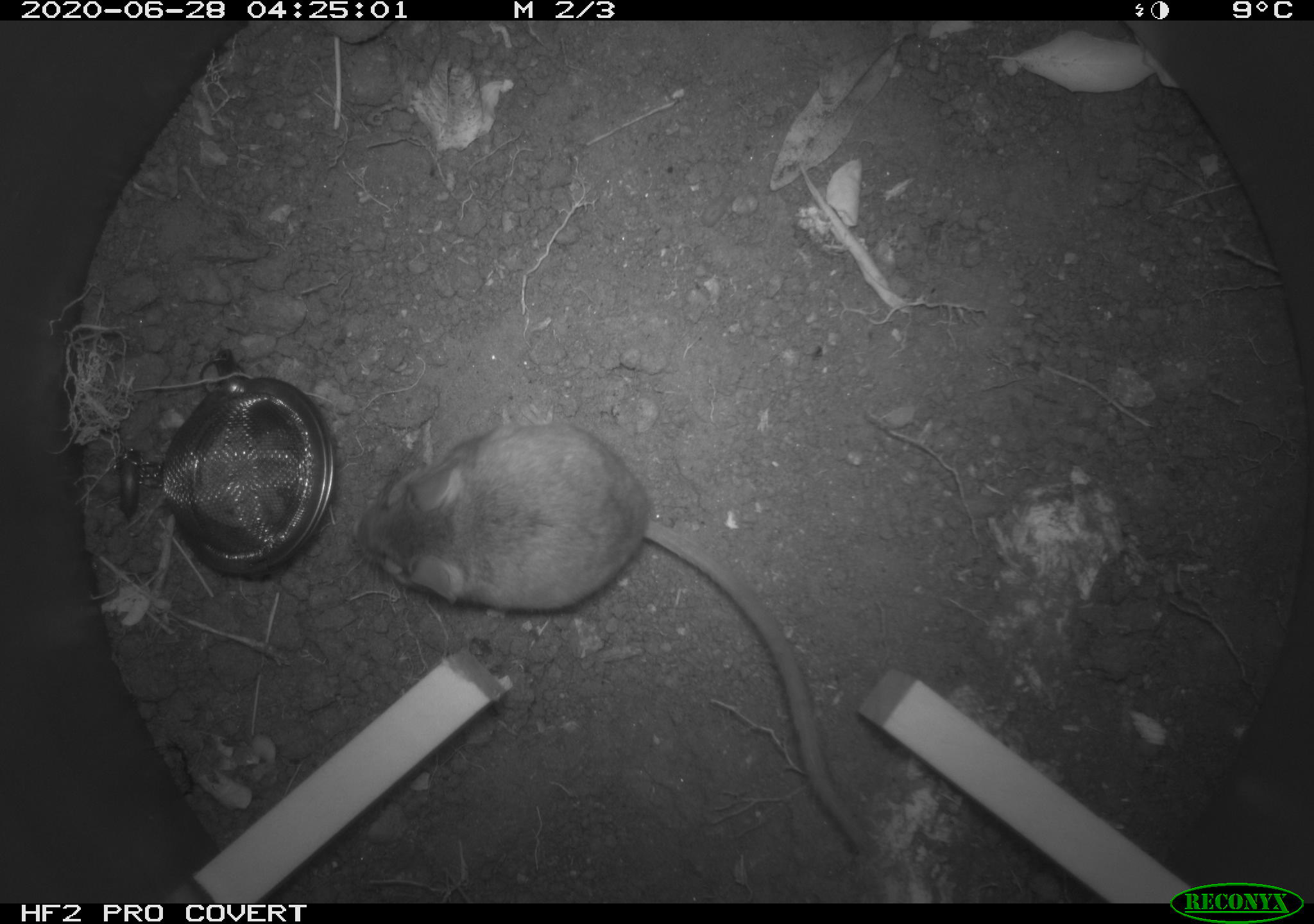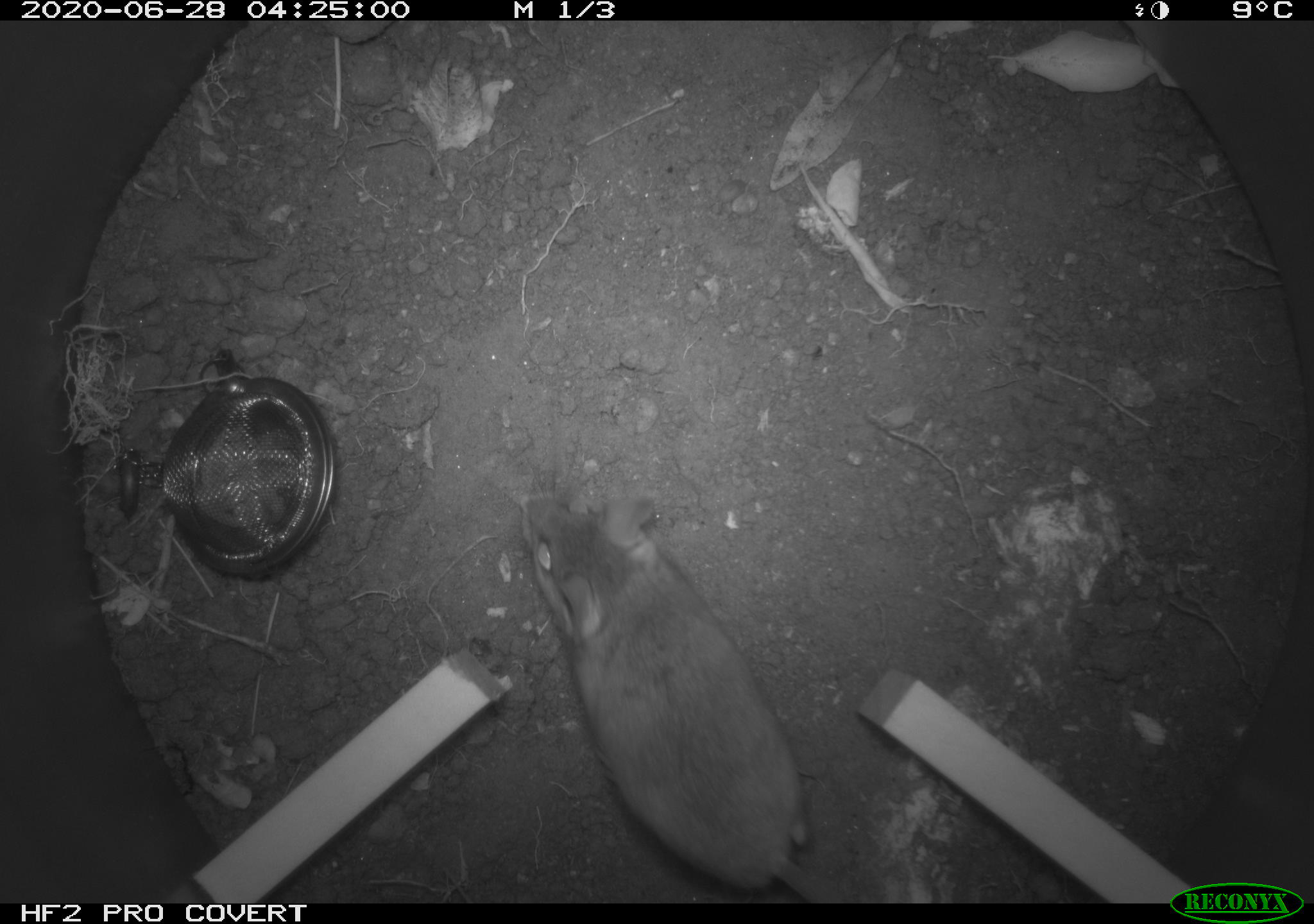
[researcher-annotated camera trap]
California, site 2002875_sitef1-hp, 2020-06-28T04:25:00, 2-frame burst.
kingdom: Animalia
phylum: Chordata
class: Mammalia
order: Rodentia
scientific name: Rodentia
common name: rodent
Rodent (Rodentia).